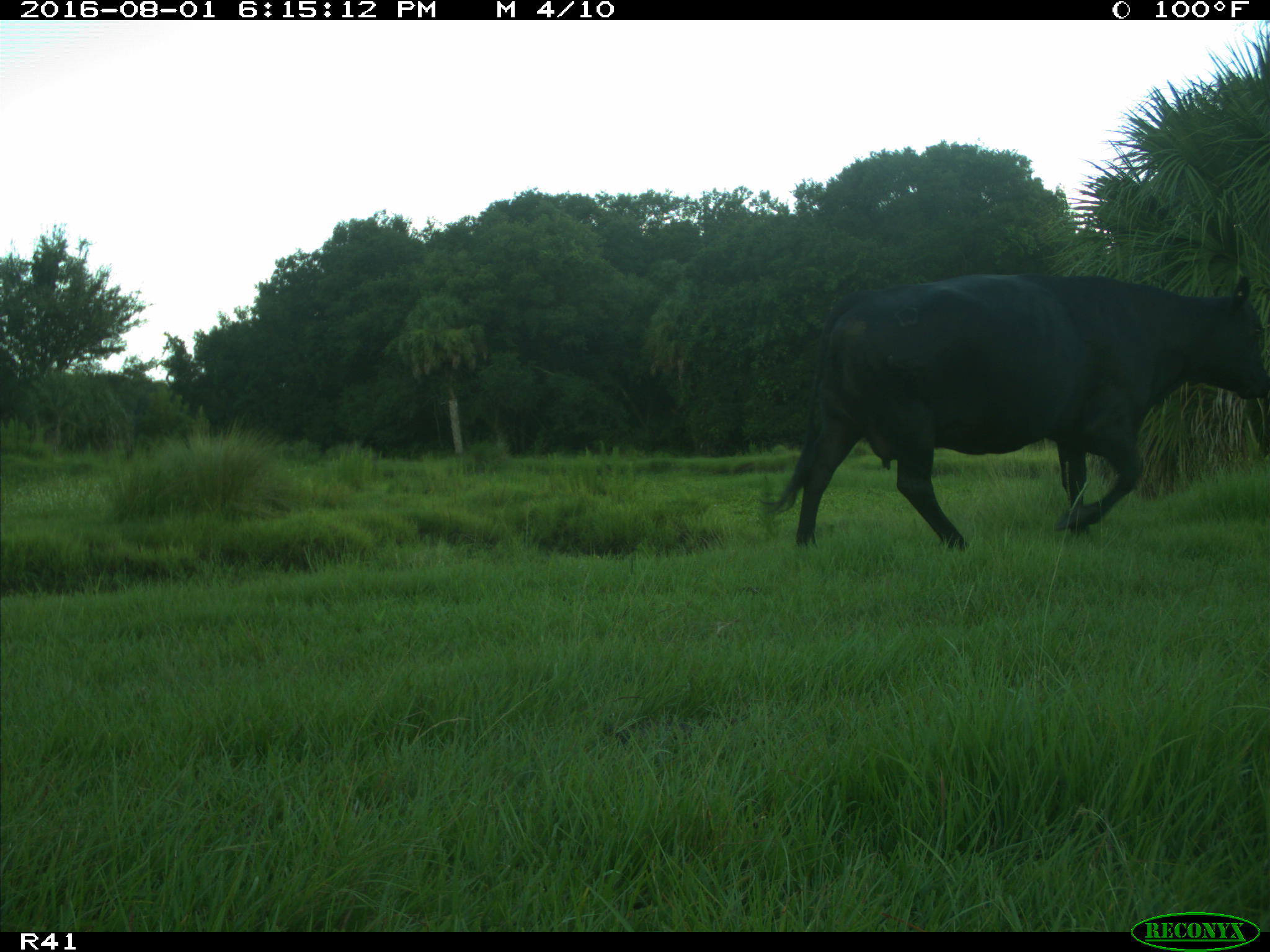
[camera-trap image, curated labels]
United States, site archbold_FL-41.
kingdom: Animalia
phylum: Chordata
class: Mammalia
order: Artiodactyla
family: Bovidae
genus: Bos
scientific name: Bos taurus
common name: domestic cow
Bos taurus (domestic cow).